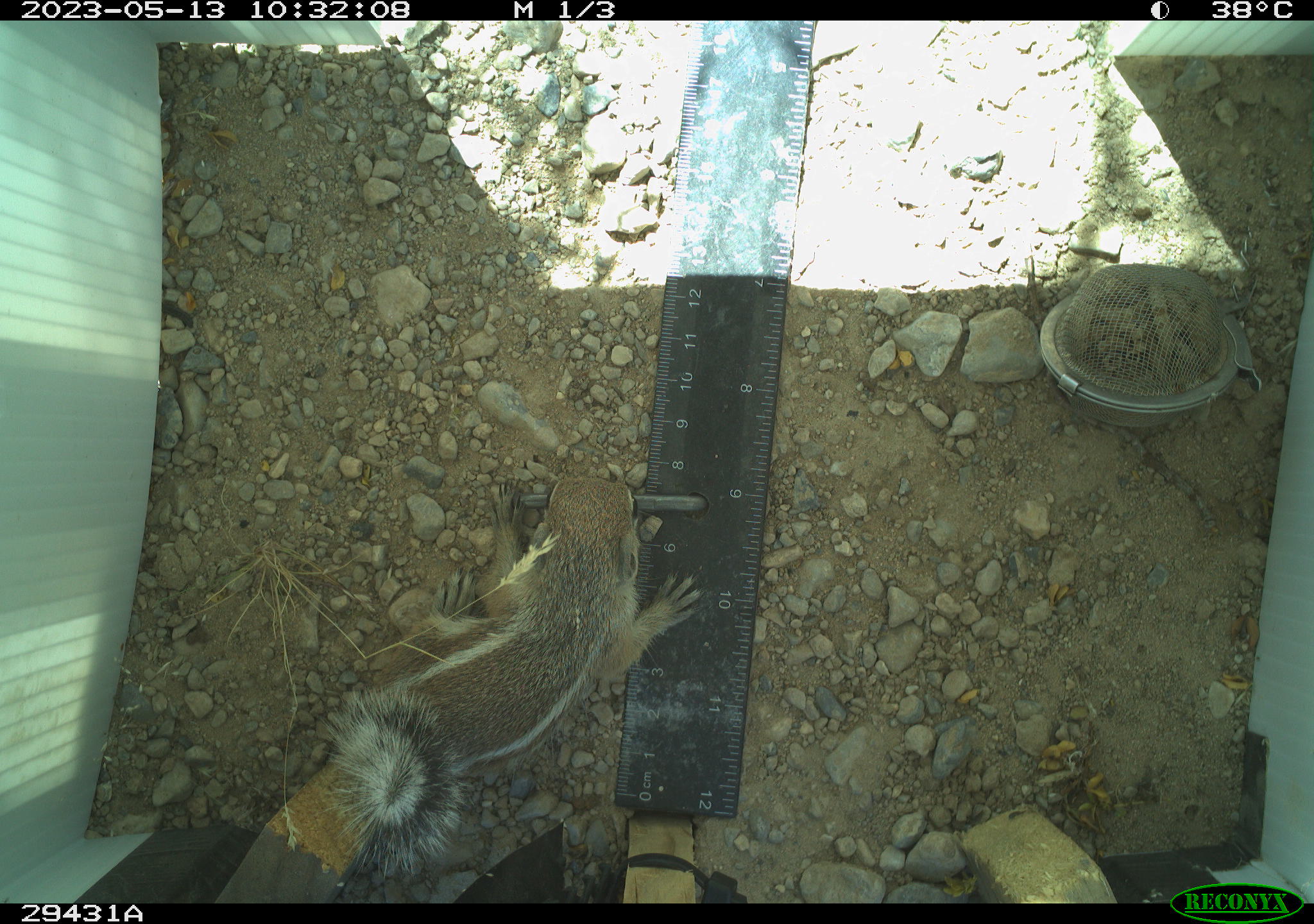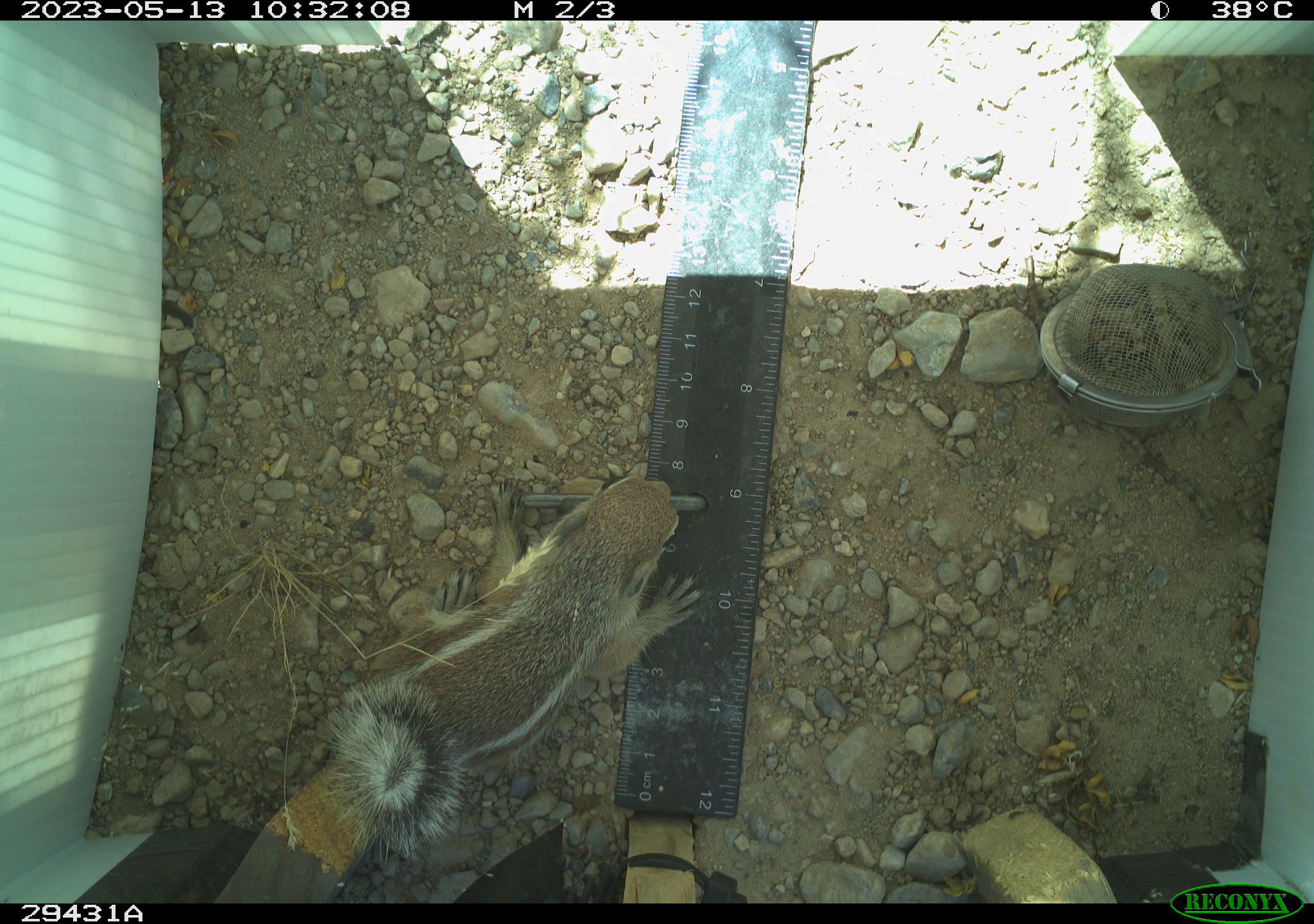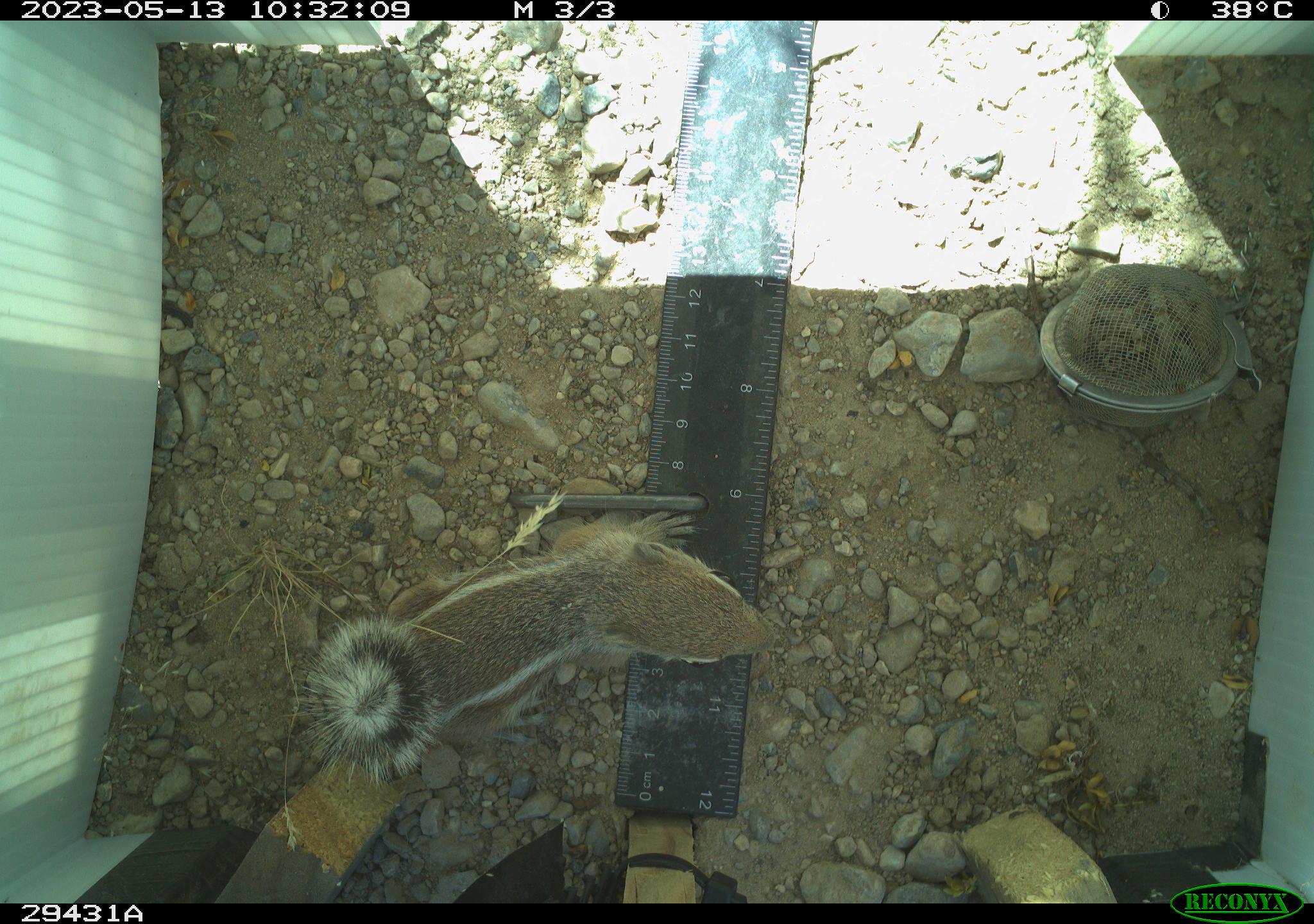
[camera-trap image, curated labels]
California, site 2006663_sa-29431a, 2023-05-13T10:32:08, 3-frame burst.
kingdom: Animalia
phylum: Chordata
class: Mammalia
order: Rodentia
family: Sciuridae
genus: Ammospermophilus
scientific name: Ammospermophilus leucurus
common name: white-tailed antelope squirrel